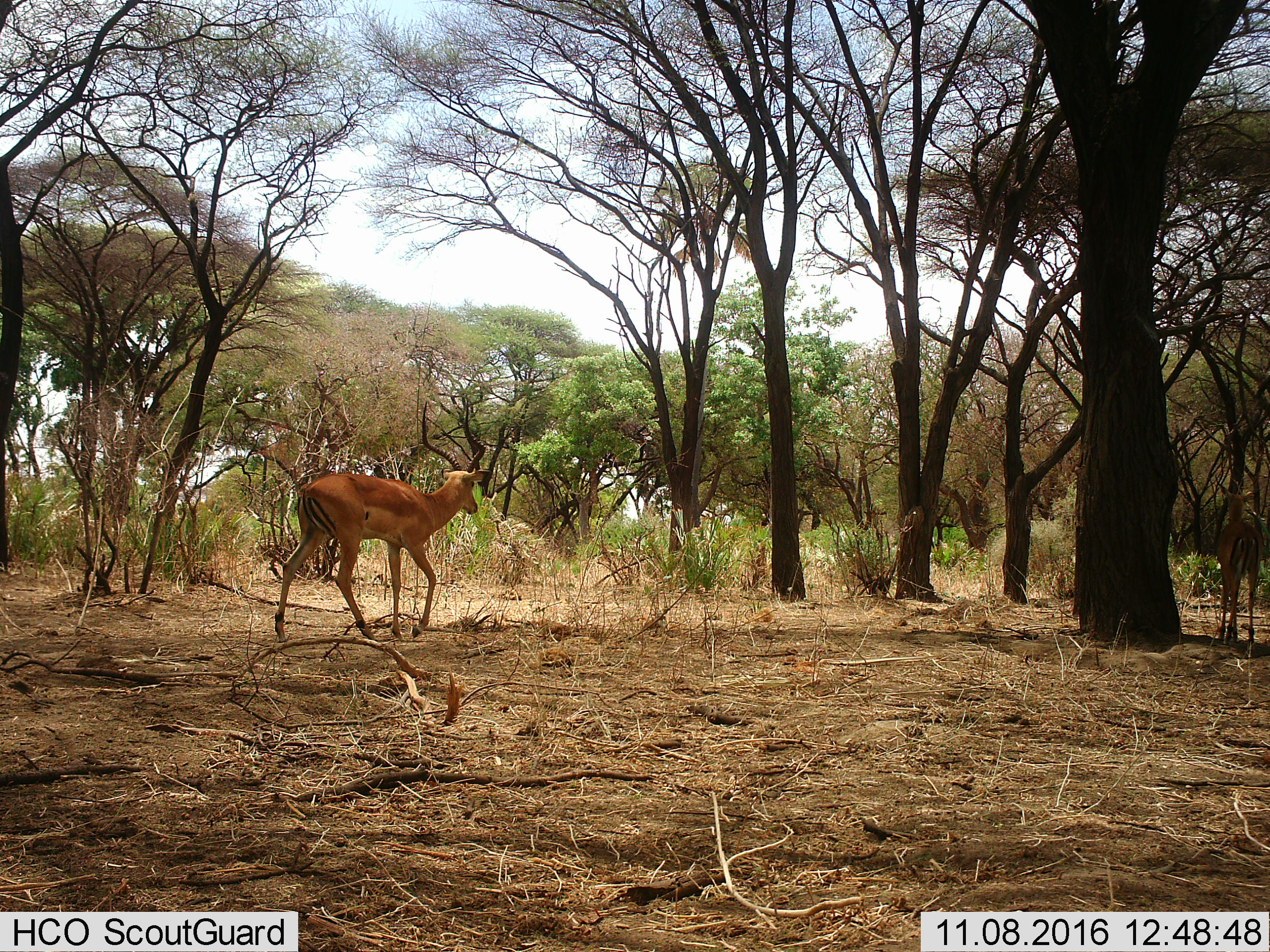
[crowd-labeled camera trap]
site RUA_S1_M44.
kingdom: Animalia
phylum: Chordata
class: Mammalia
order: Artiodactyla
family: Bovidae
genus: Aepyceros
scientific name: Aepyceros melampus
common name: impala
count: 1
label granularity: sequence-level